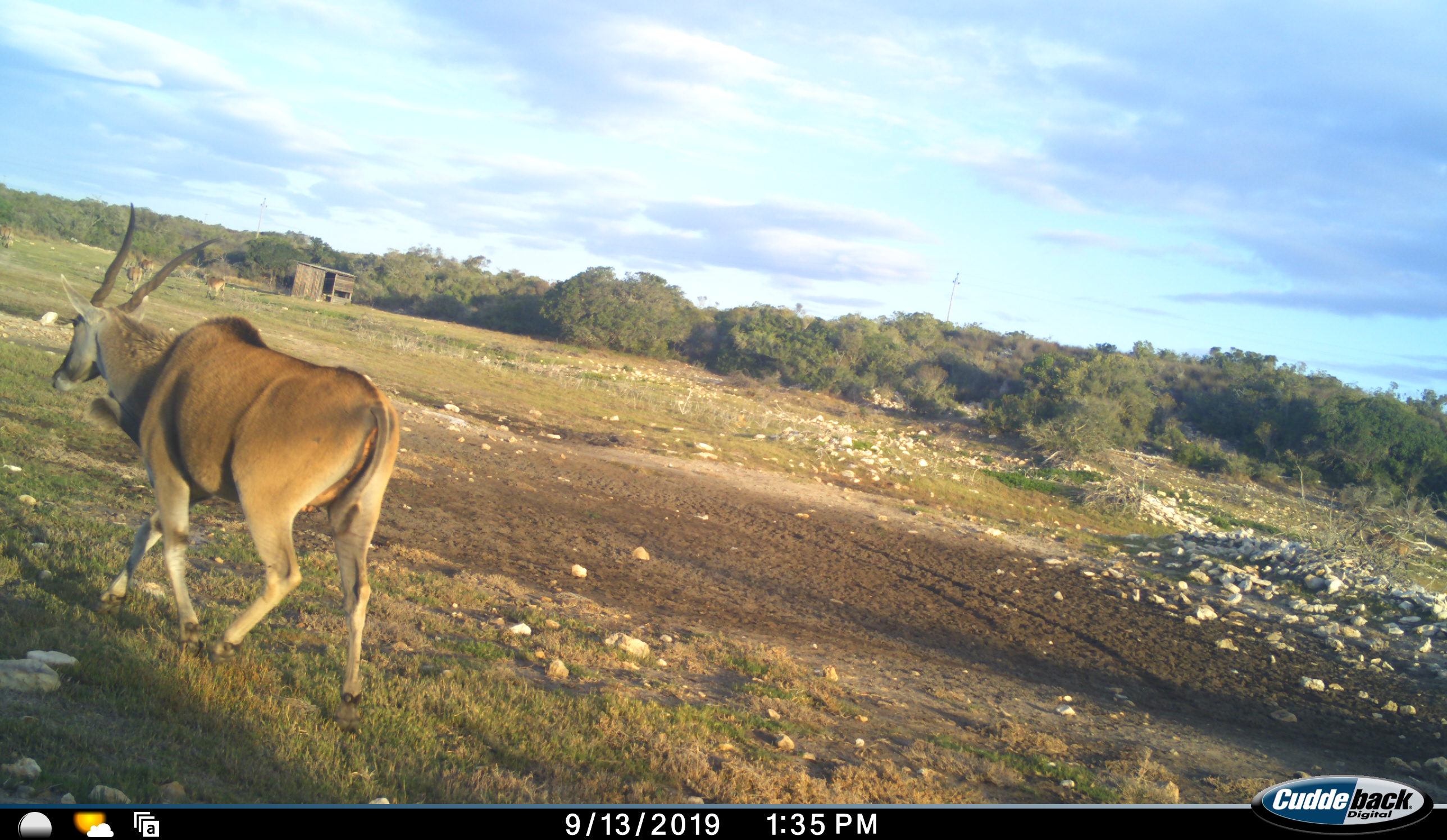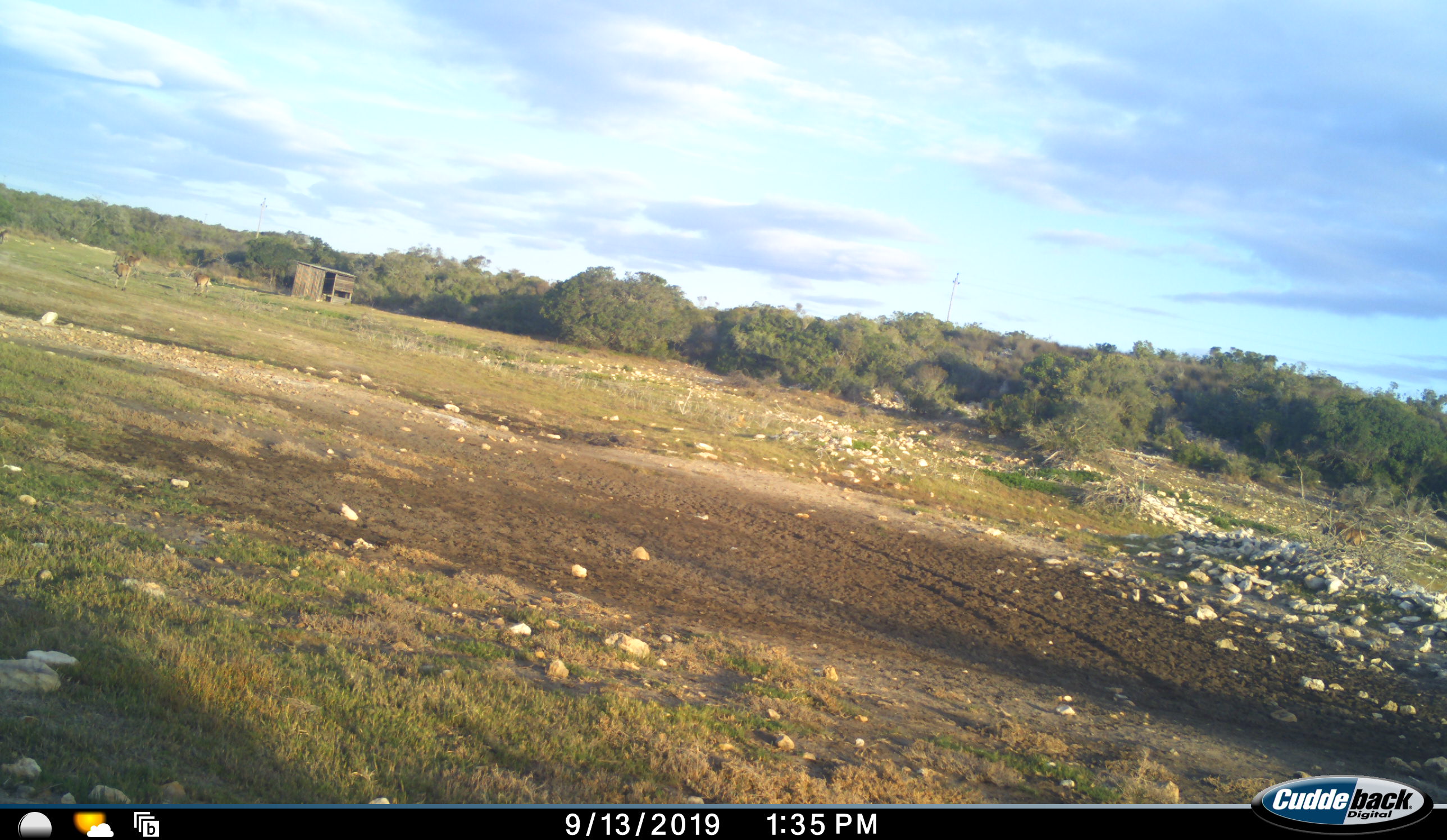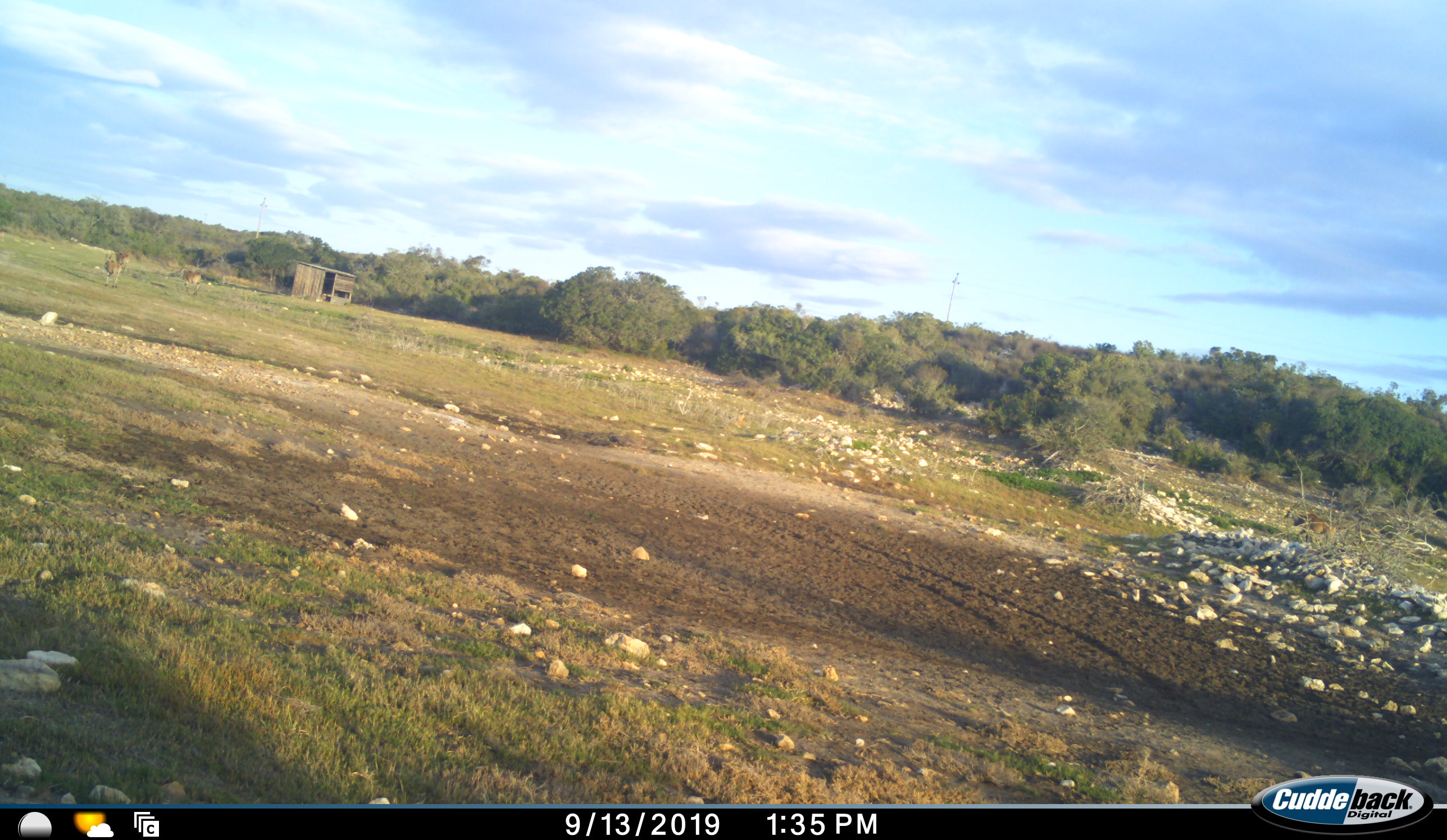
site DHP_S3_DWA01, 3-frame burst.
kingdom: Animalia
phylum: Chordata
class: Mammalia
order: Artiodactyla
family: Bovidae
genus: Tragelaphus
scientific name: Tragelaphus oryx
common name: eland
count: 5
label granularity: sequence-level